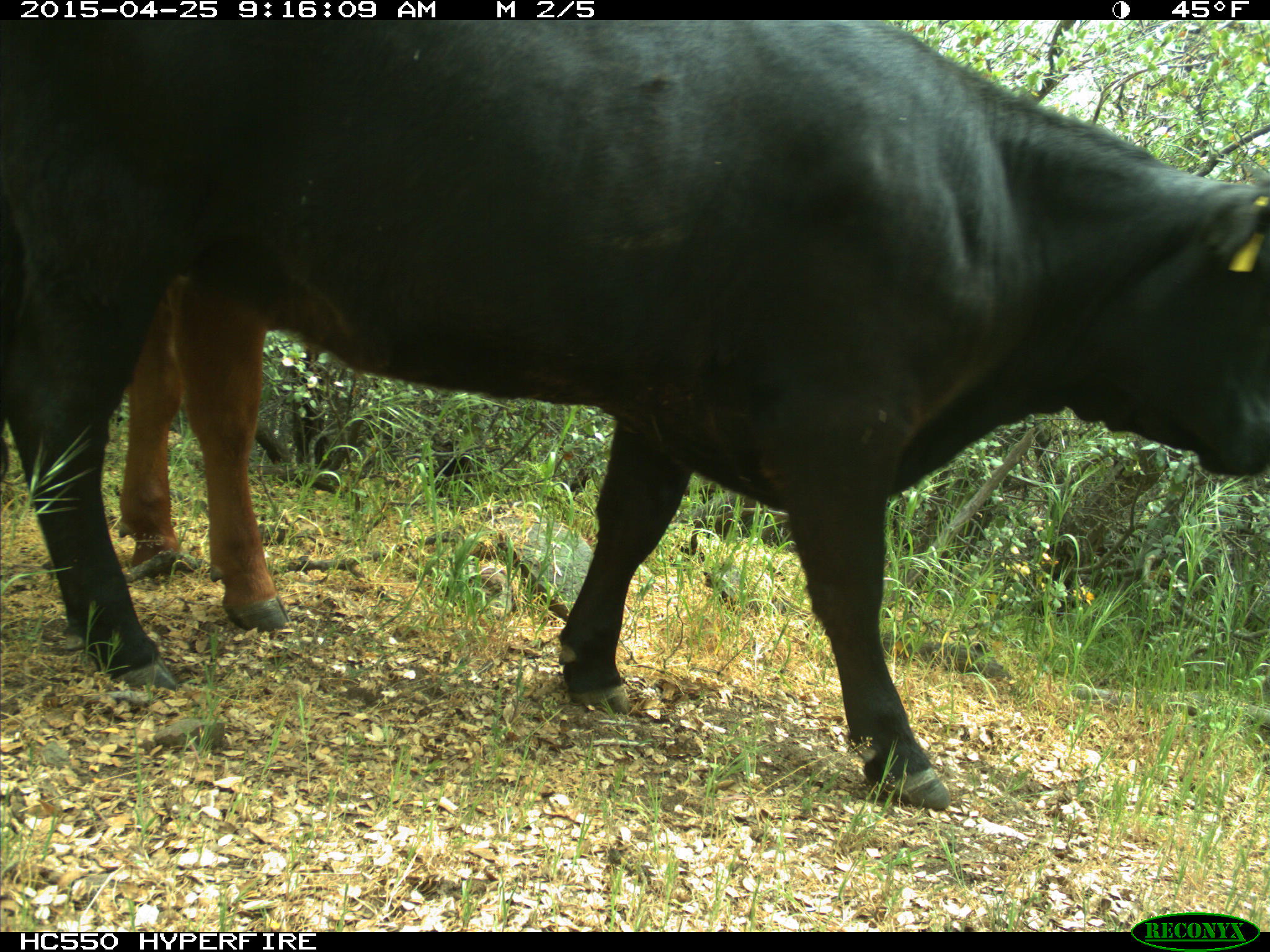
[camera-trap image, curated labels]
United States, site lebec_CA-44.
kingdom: Animalia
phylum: Chordata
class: Mammalia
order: Artiodactyla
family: Suidae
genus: Sus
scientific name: Sus scrofa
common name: wild boar